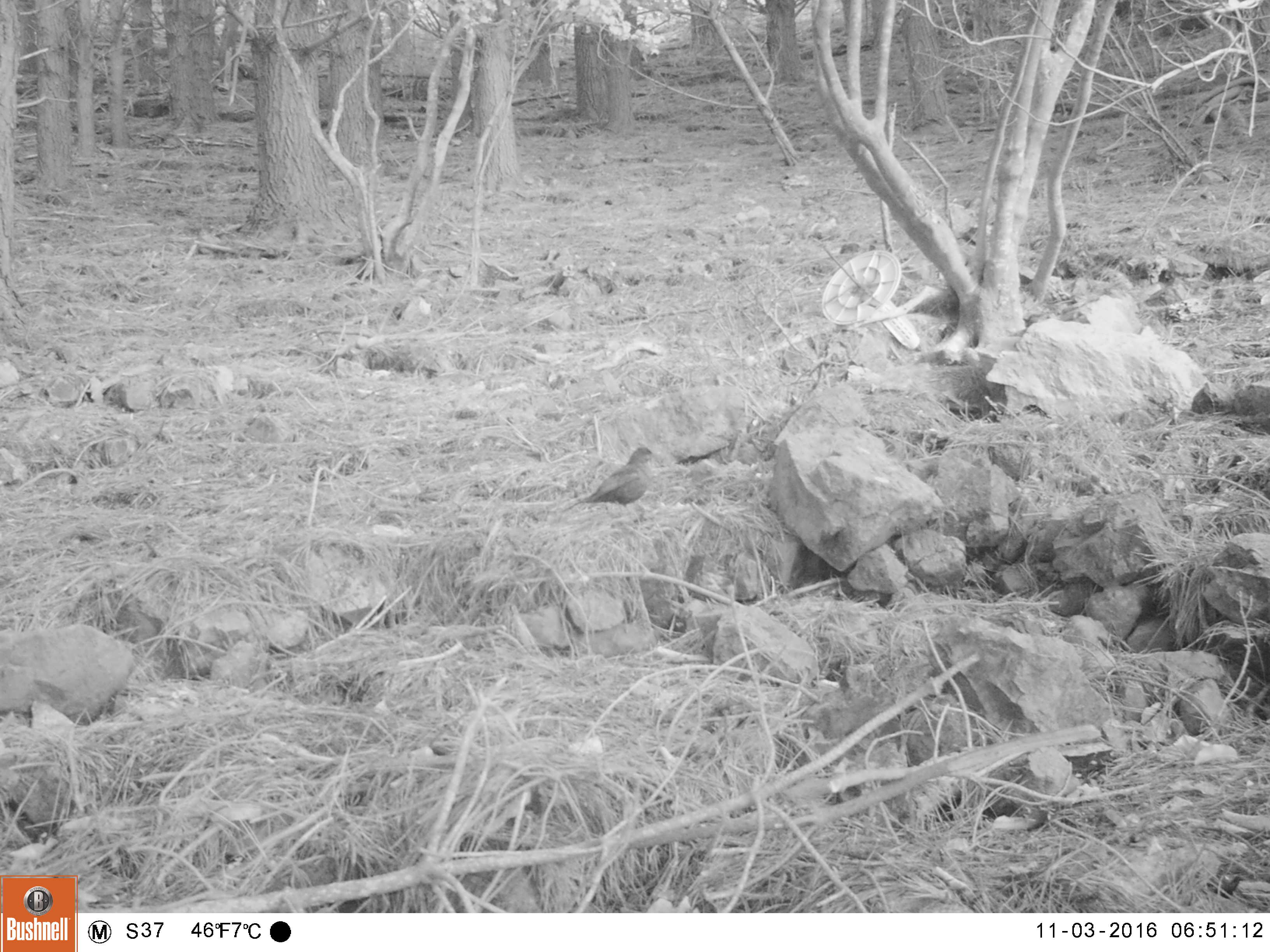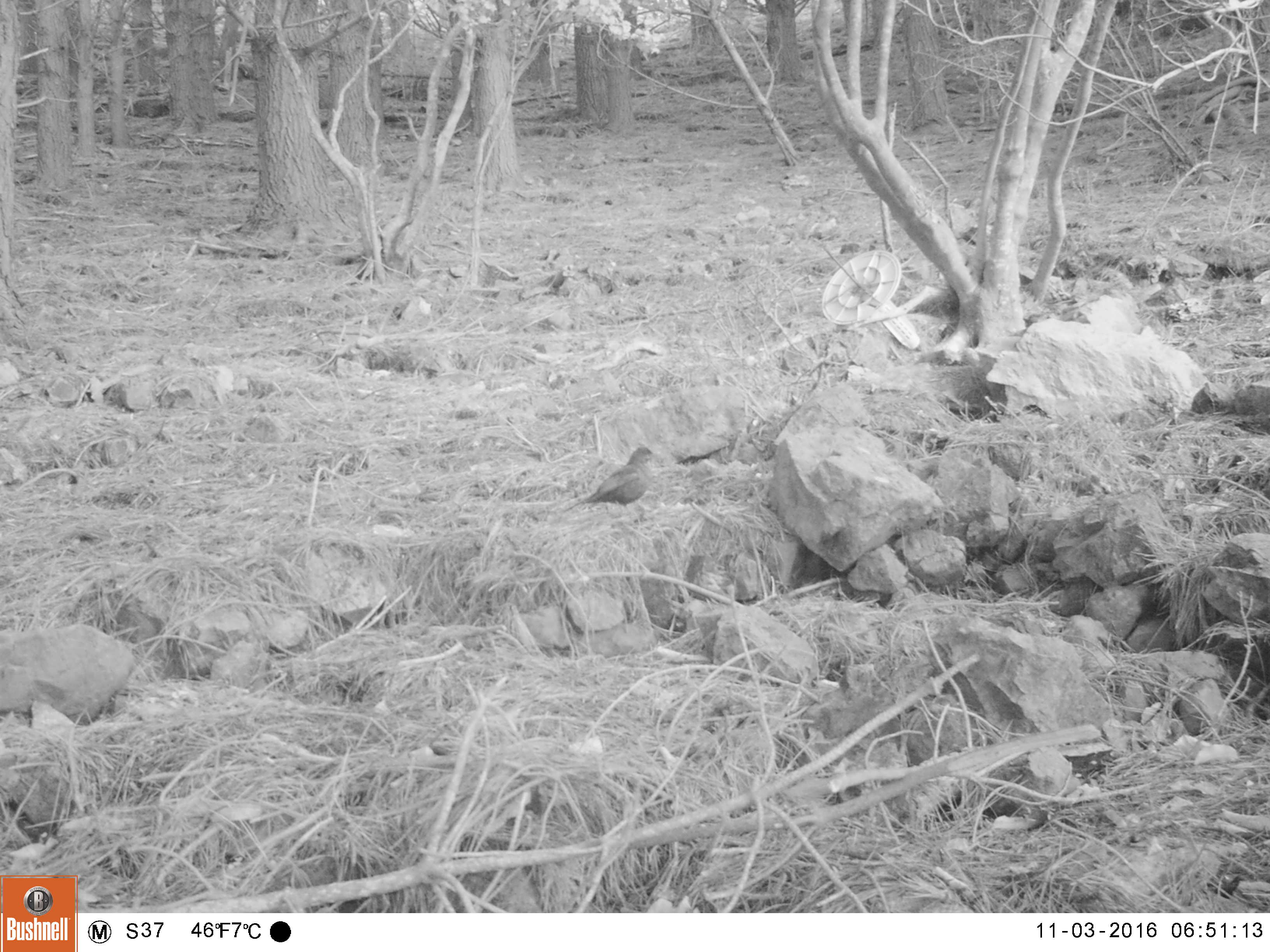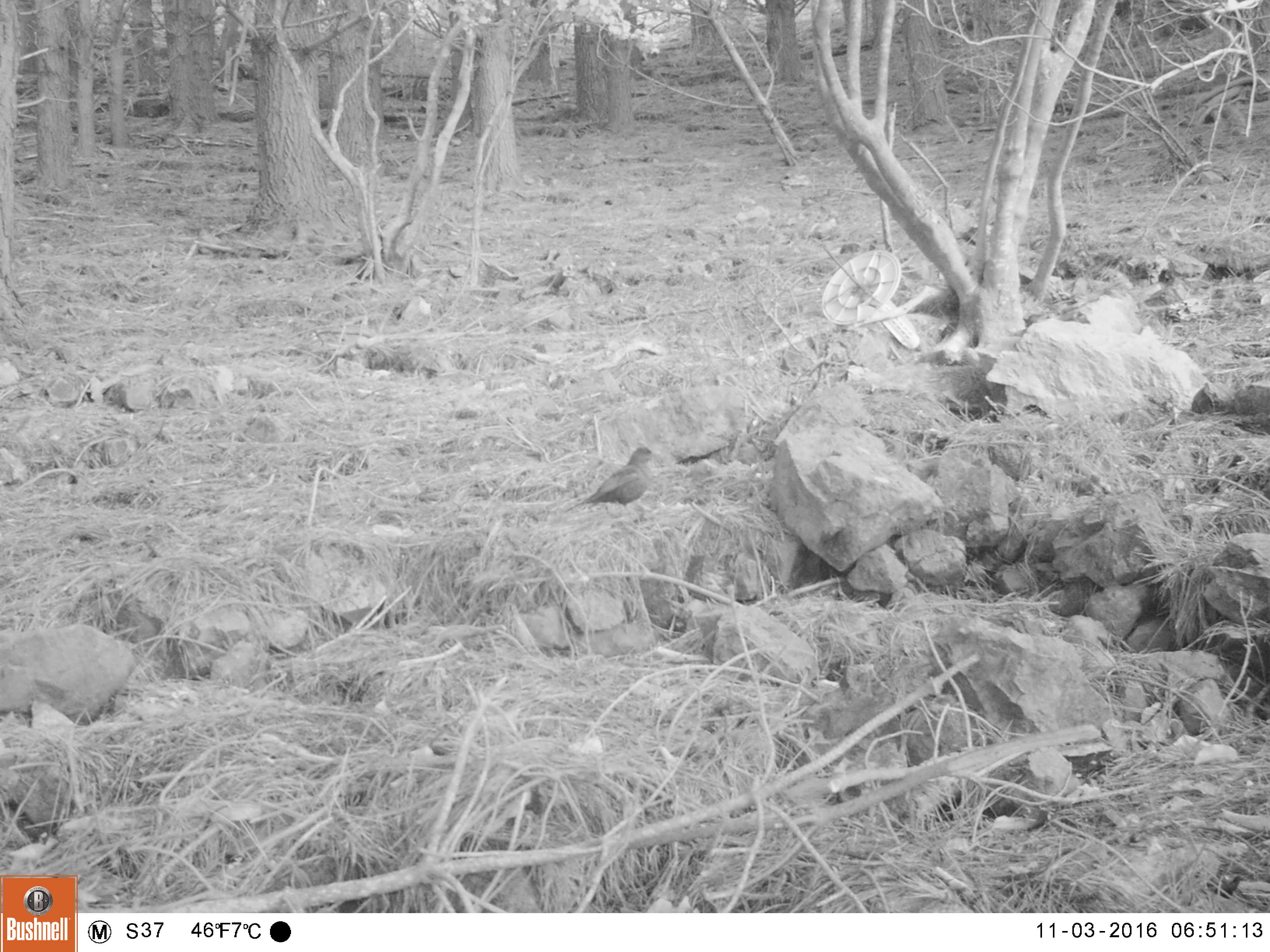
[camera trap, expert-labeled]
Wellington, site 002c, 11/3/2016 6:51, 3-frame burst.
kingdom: Animalia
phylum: Chordata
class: Aves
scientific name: Aves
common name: bird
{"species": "bird (Aves)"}